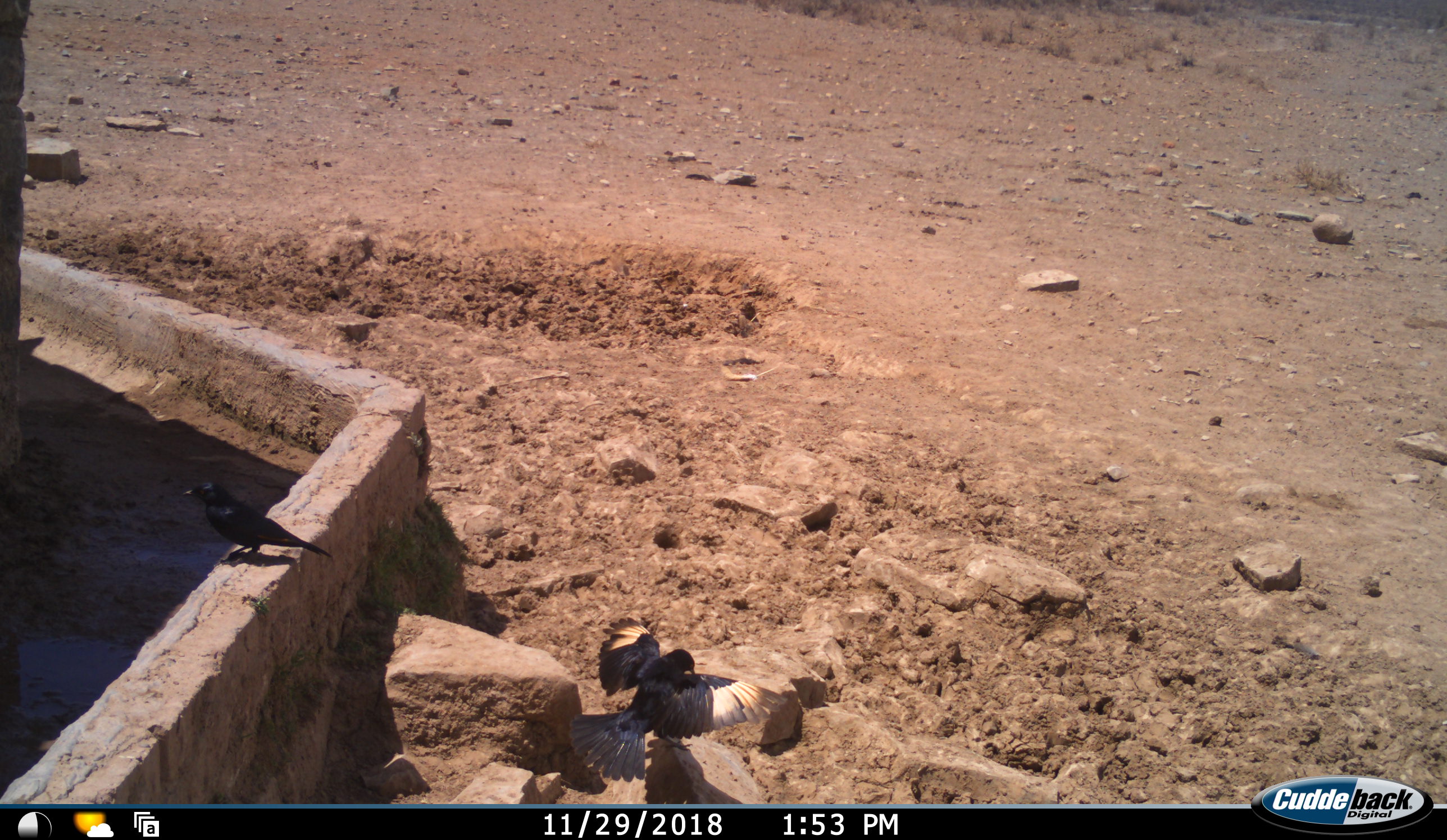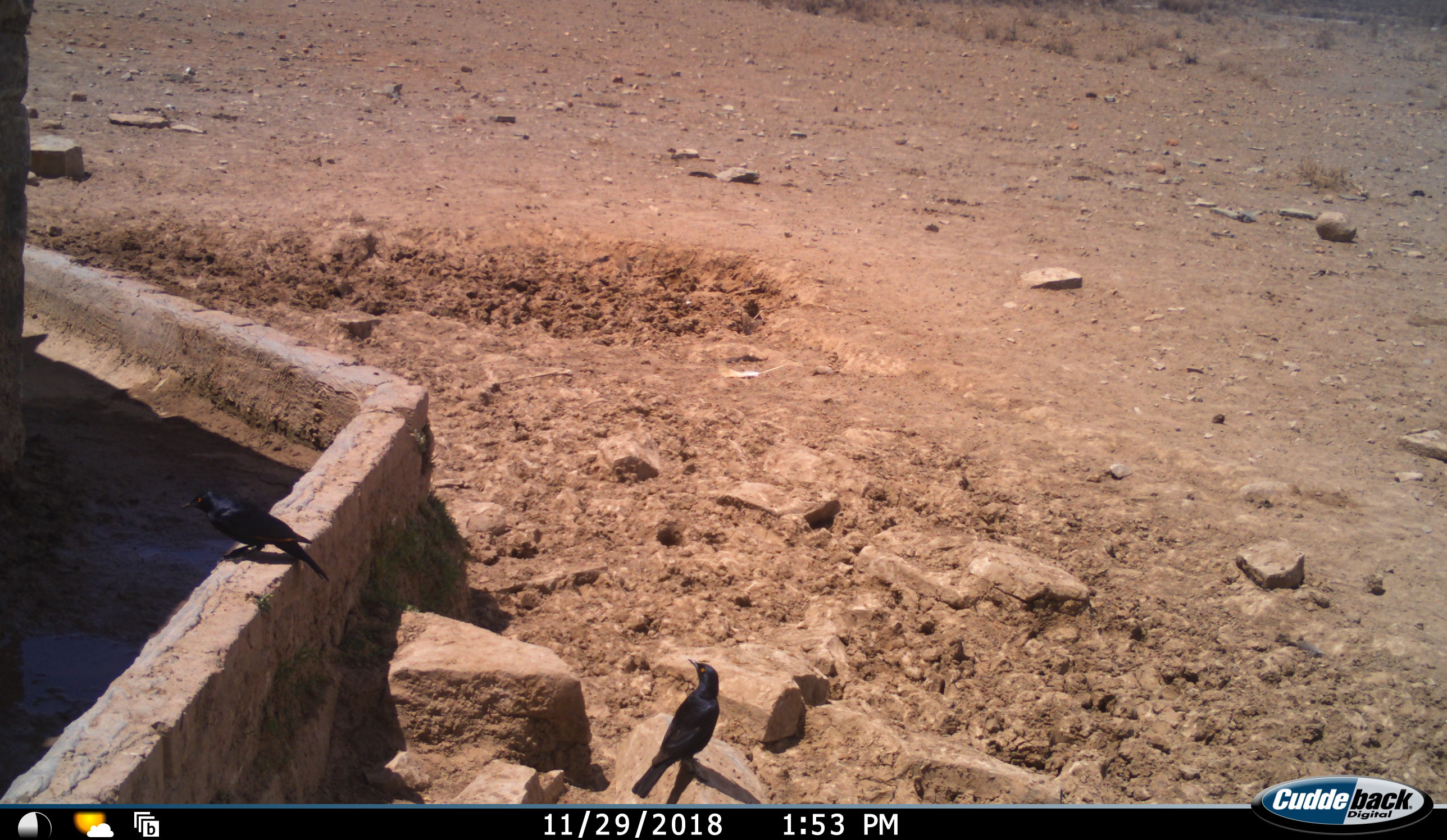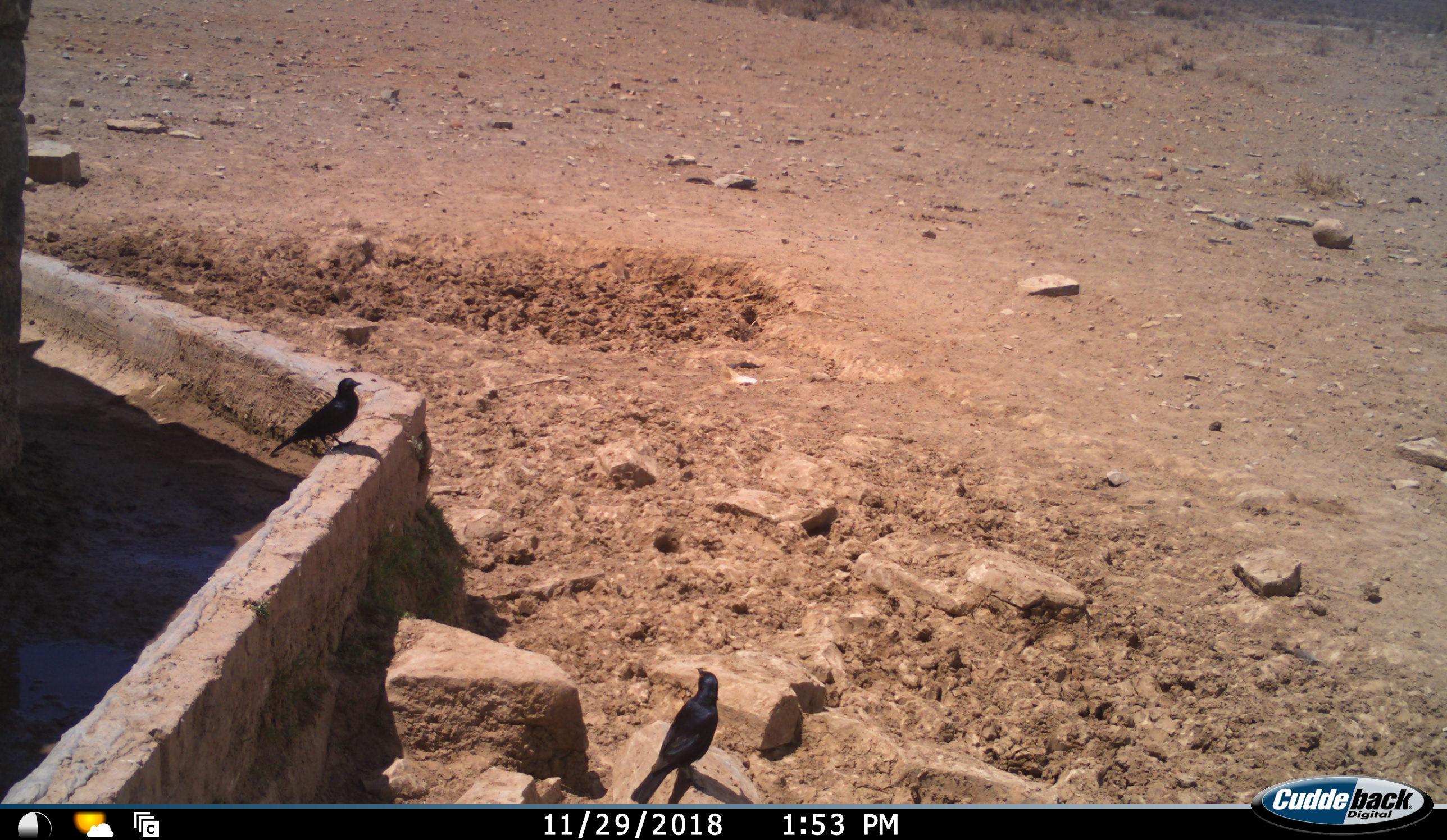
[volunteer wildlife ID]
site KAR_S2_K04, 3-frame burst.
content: unidentified animal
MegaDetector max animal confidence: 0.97